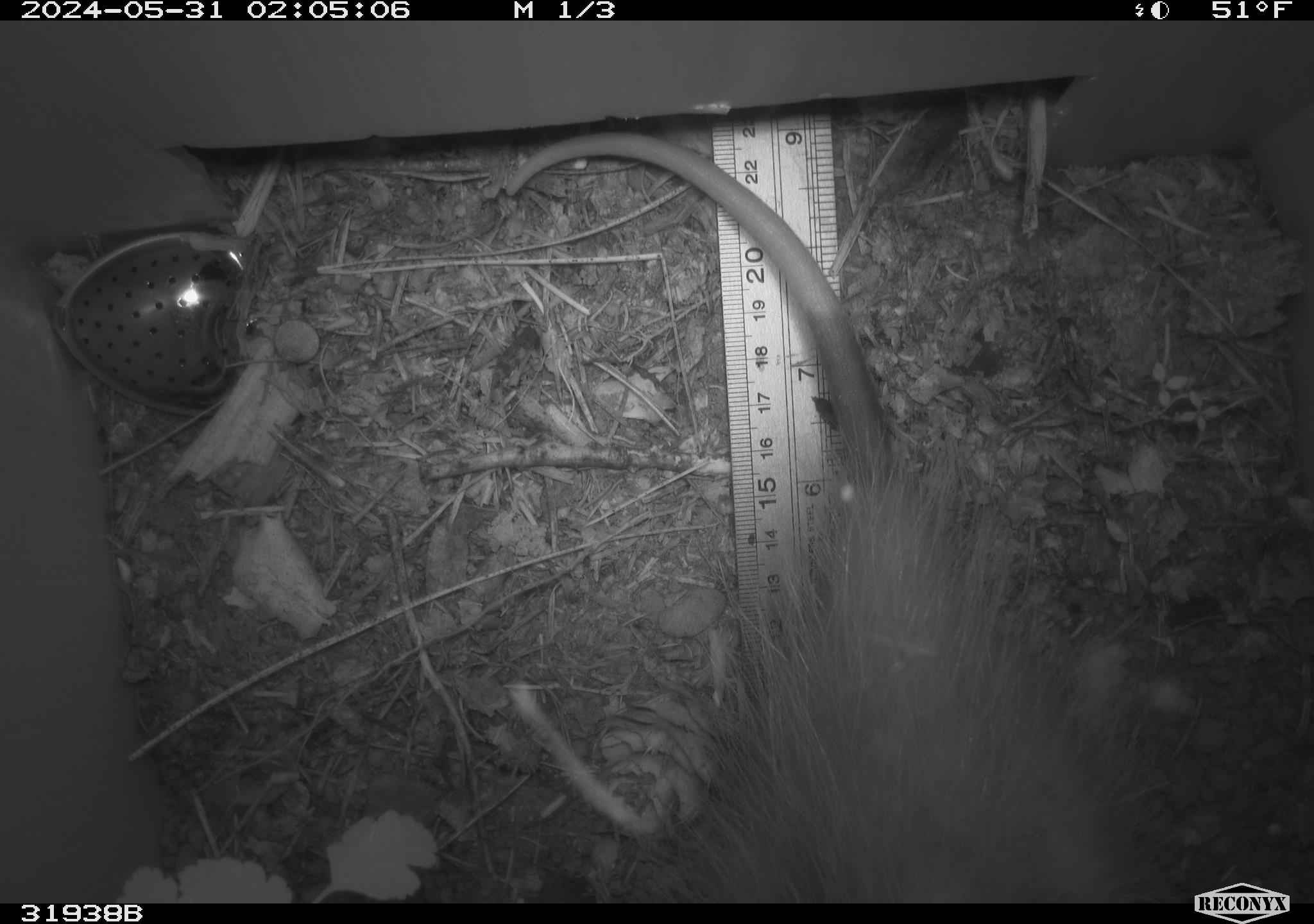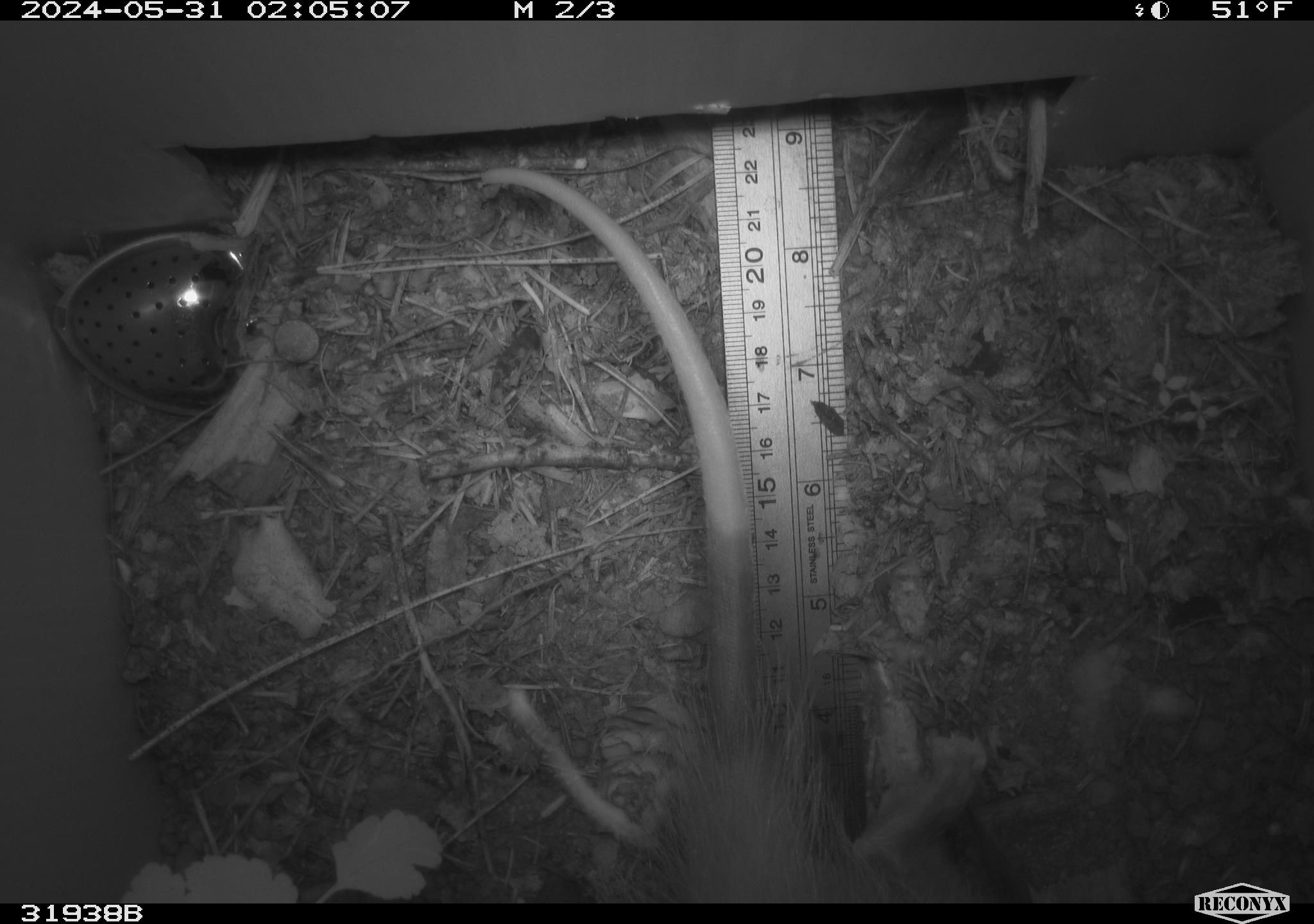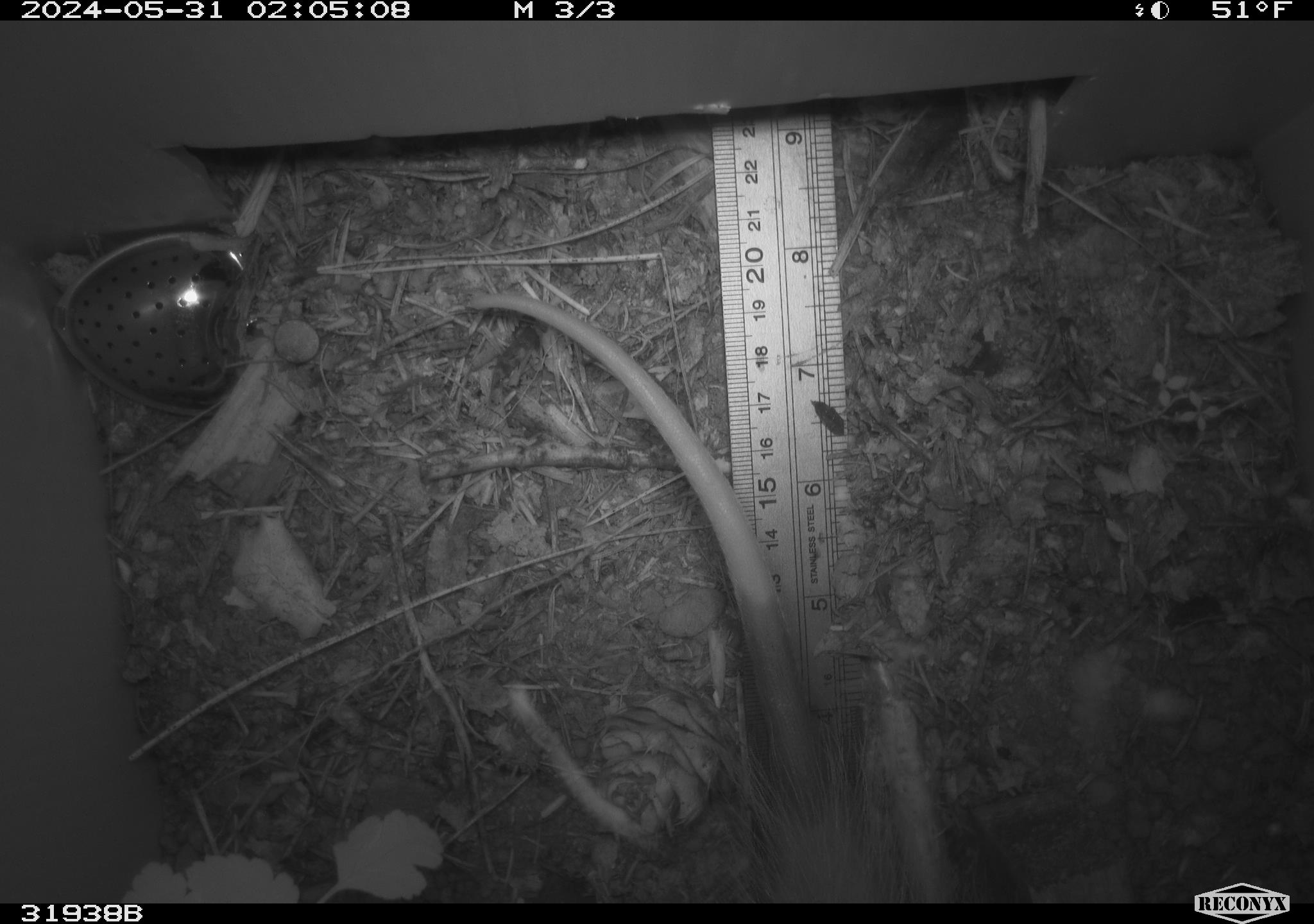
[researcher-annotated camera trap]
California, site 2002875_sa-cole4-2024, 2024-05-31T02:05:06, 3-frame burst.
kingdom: Animalia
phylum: Chordata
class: Mammalia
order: Didelphimorphia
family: Didelphidae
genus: Didelphis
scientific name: Didelphis virginiana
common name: virginia opossum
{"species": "virginia opossum (Didelphis virginiana)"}